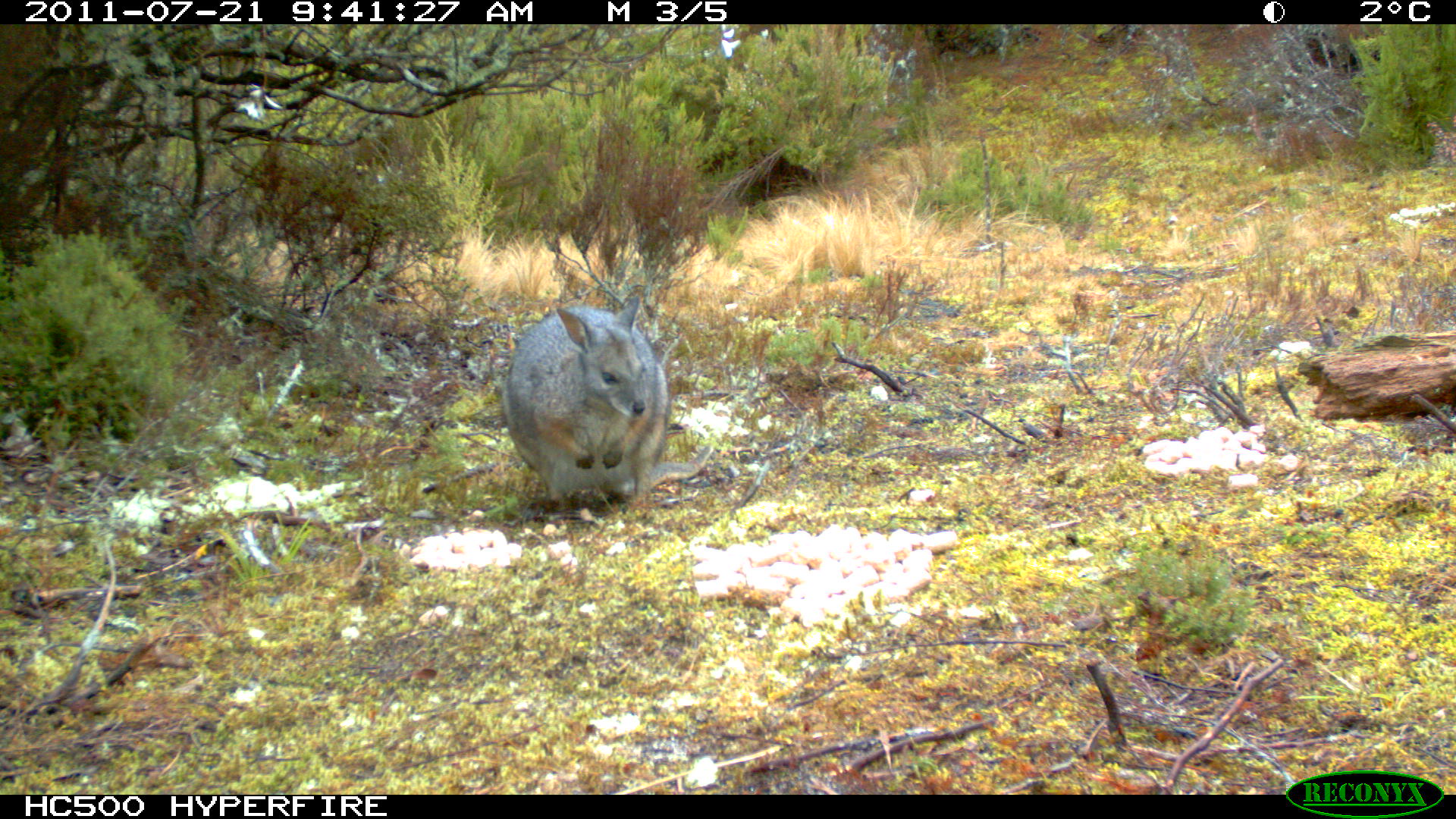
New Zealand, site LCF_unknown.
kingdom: Animalia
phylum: Chordata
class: Mammalia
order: Diprotodontia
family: Macropodidae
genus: Notamacropus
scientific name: Notamacropus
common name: wallaby